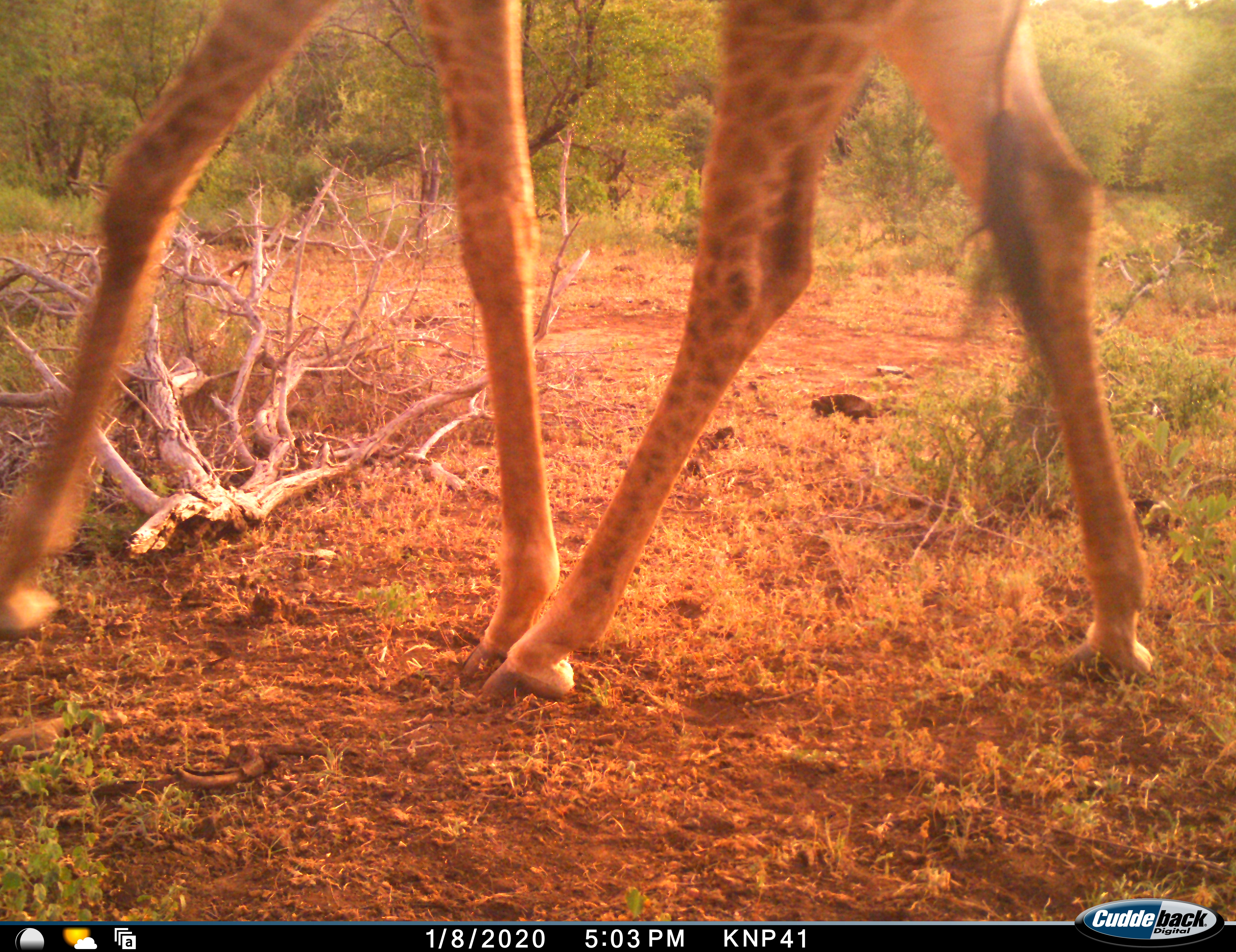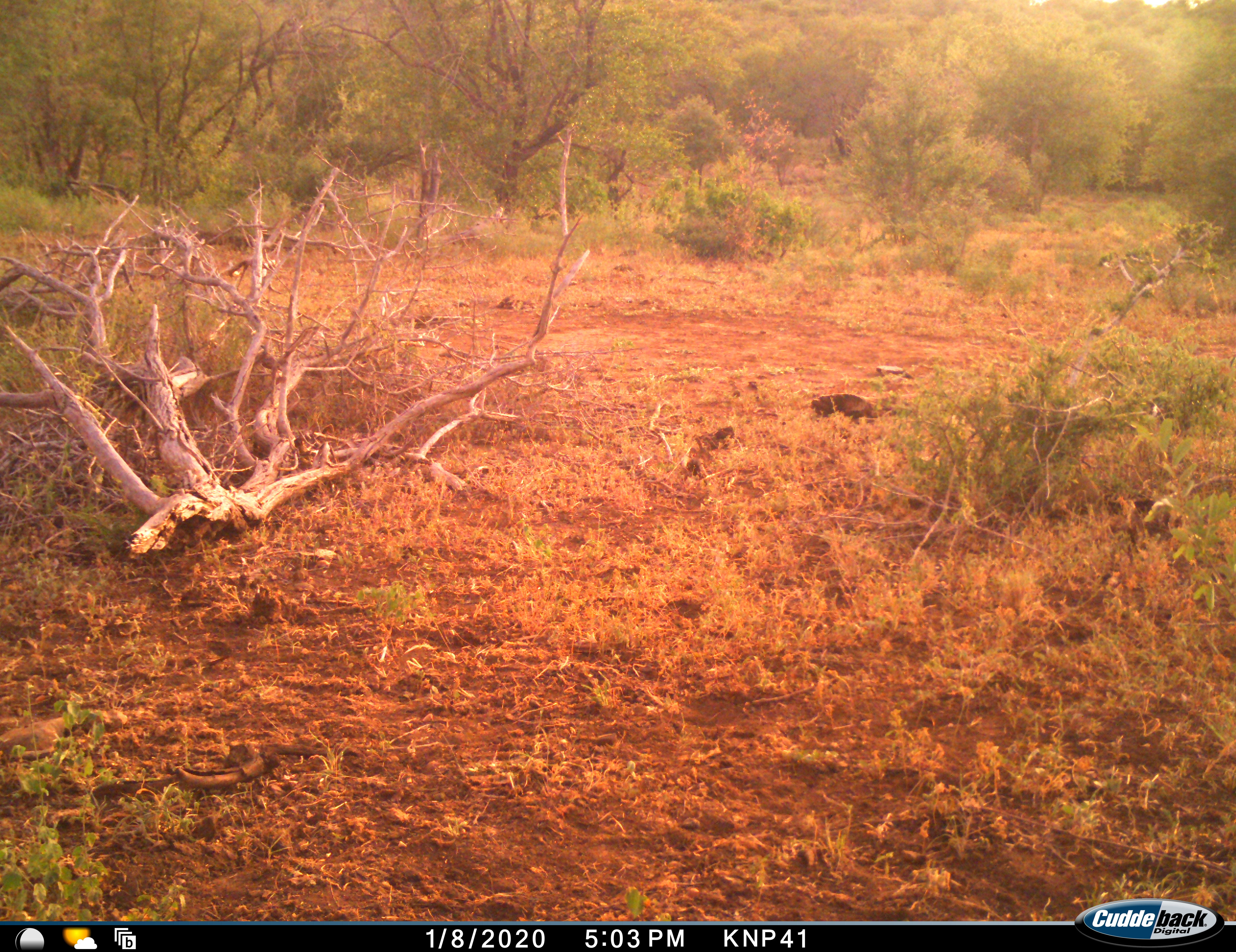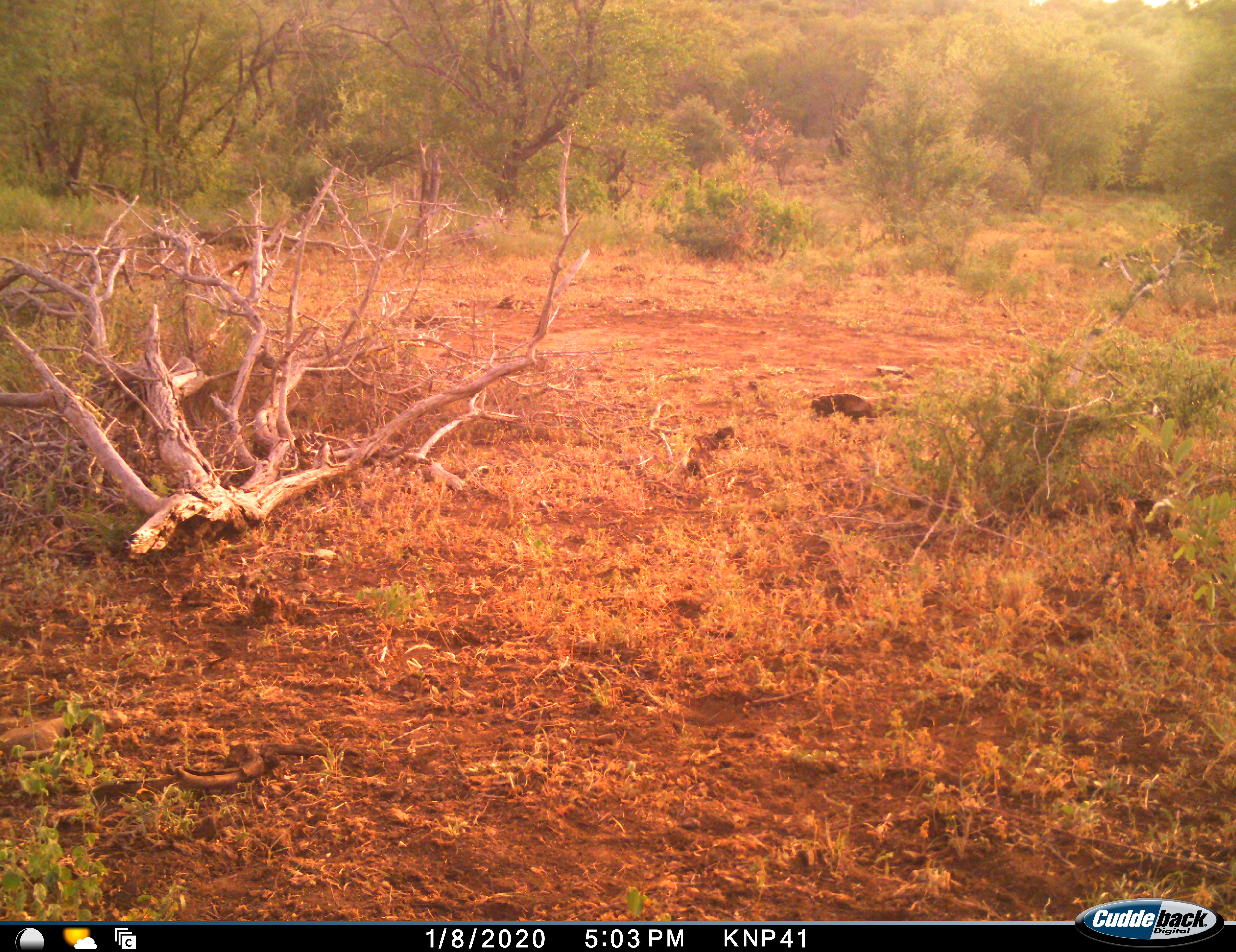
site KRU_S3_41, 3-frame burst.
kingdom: Animalia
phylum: Chordata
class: Mammalia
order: Artiodactyla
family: Giraffidae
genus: Giraffa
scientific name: Giraffa camelopardalis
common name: giraffe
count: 1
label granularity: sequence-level